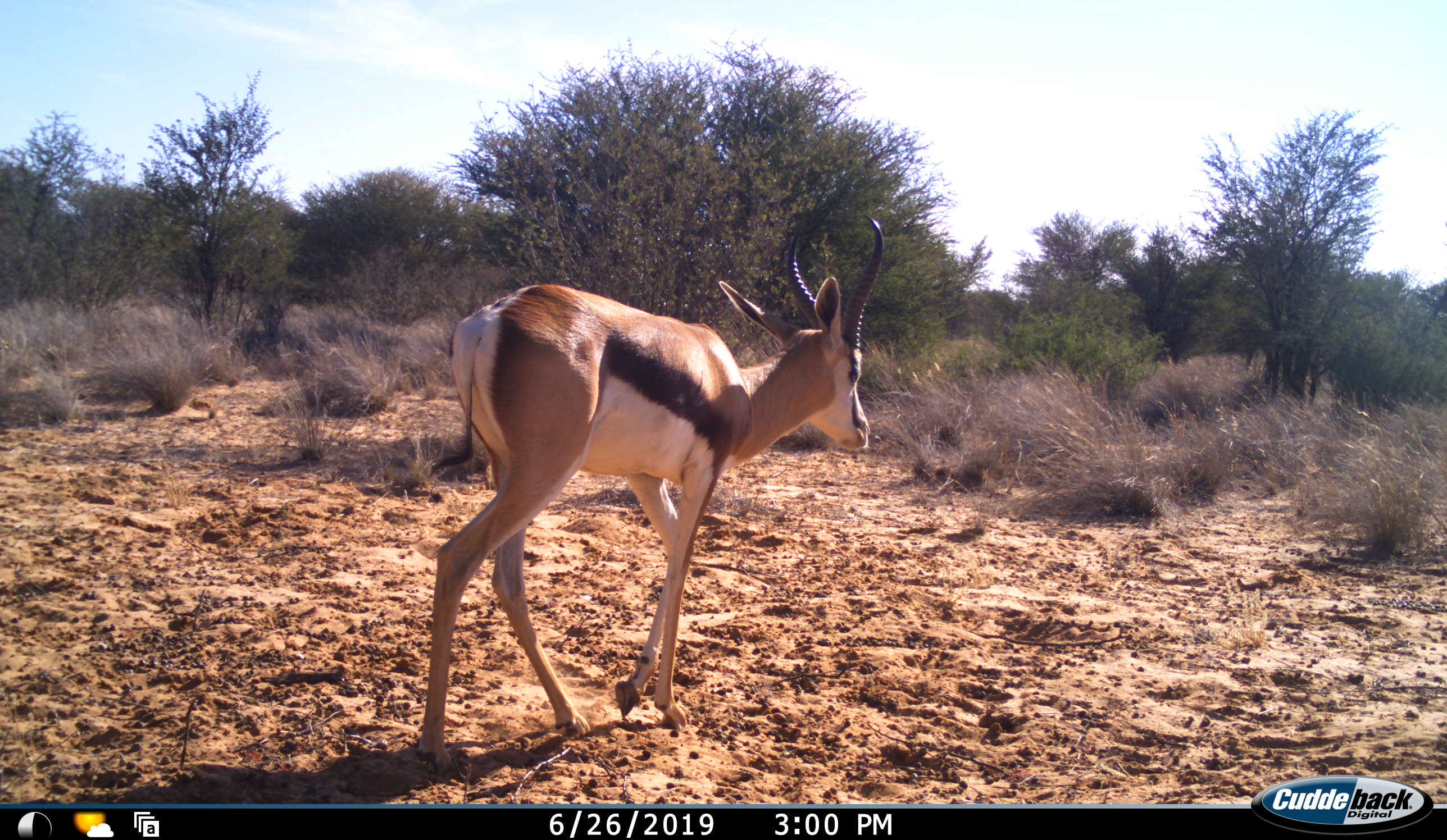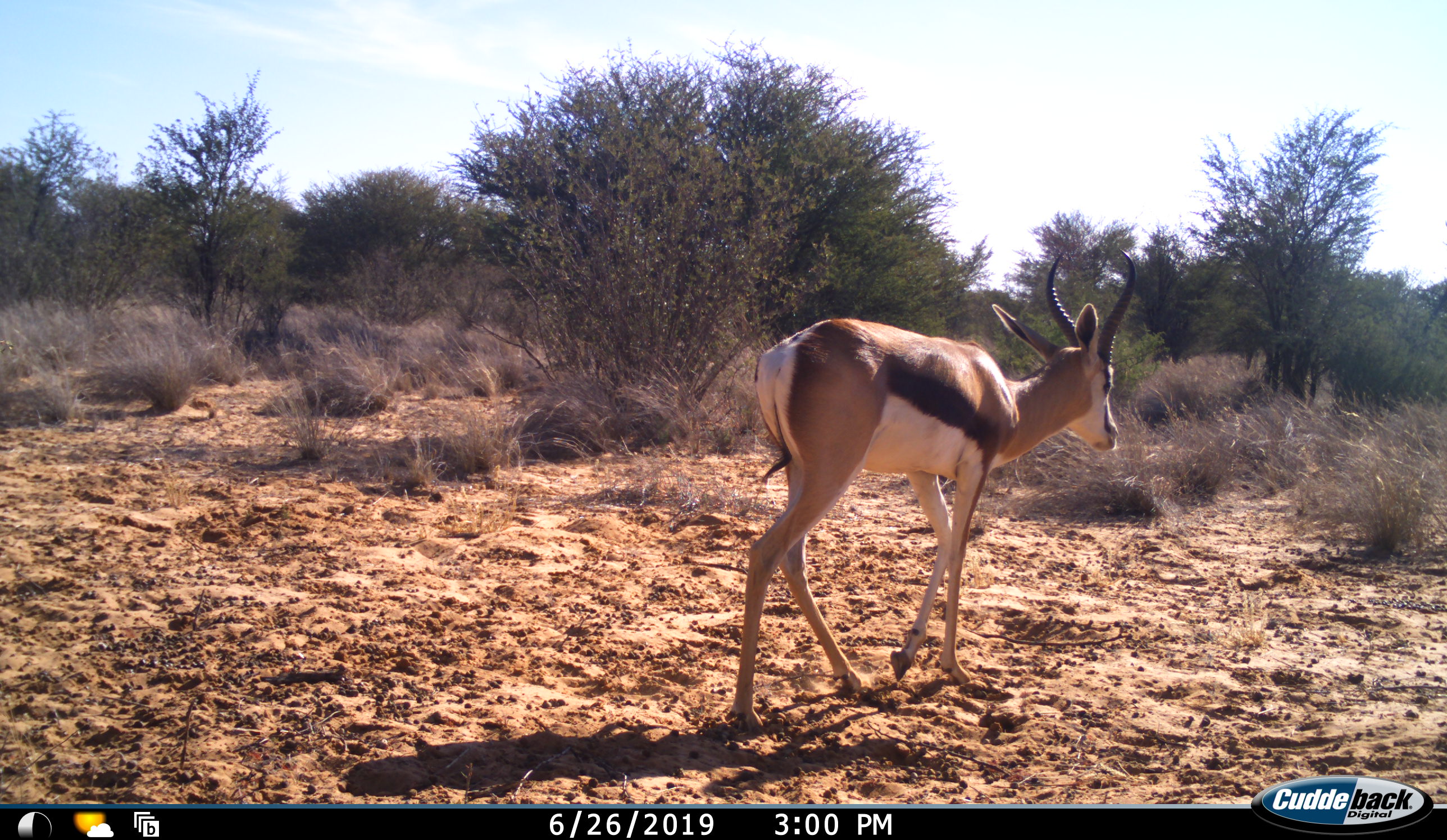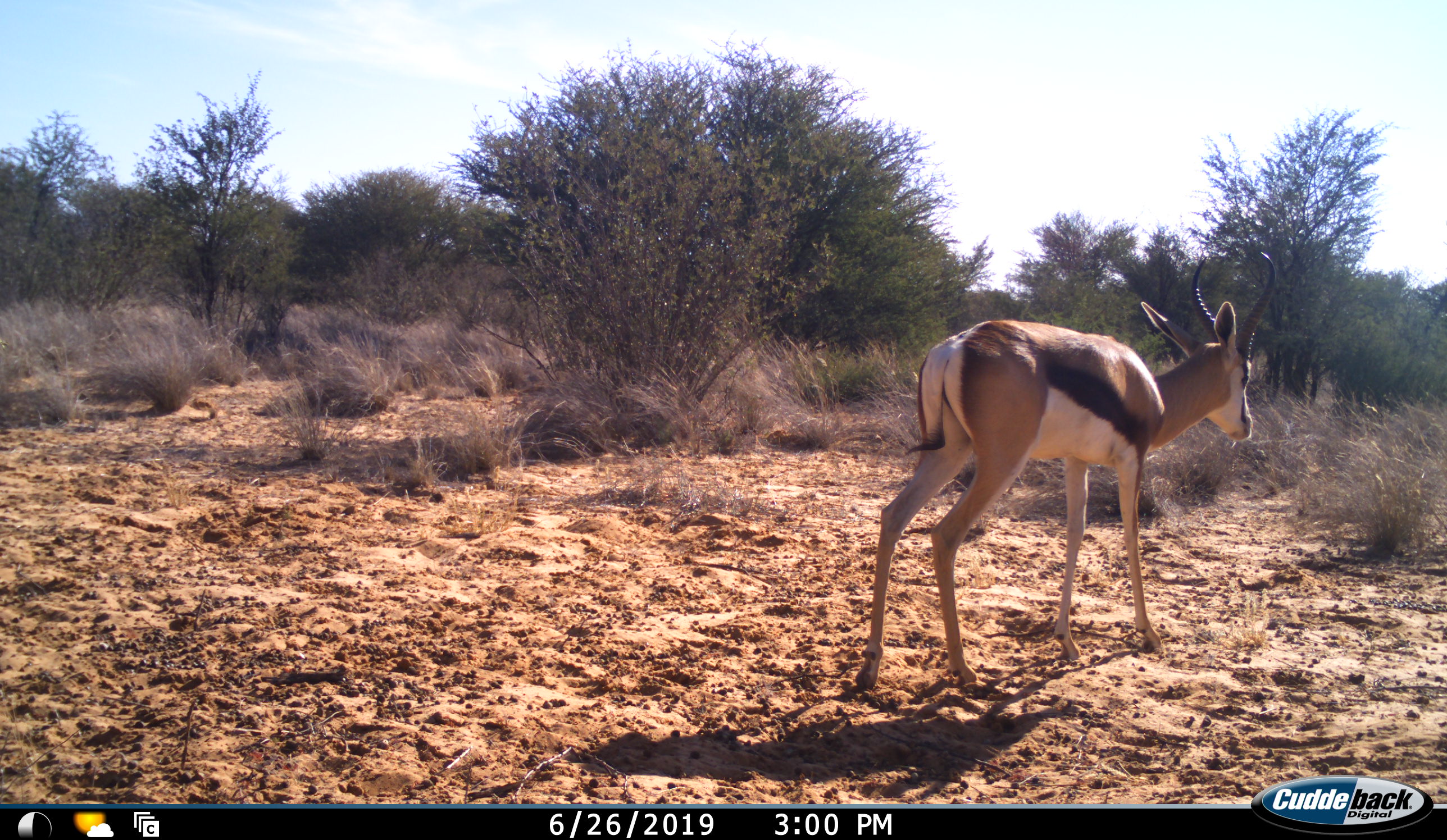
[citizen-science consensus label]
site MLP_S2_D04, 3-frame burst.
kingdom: Animalia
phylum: Chordata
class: Mammalia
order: Artiodactyla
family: Bovidae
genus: Antidorcas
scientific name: Antidorcas marsupialis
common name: springbok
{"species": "springbok (Antidorcas marsupialis)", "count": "1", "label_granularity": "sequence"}